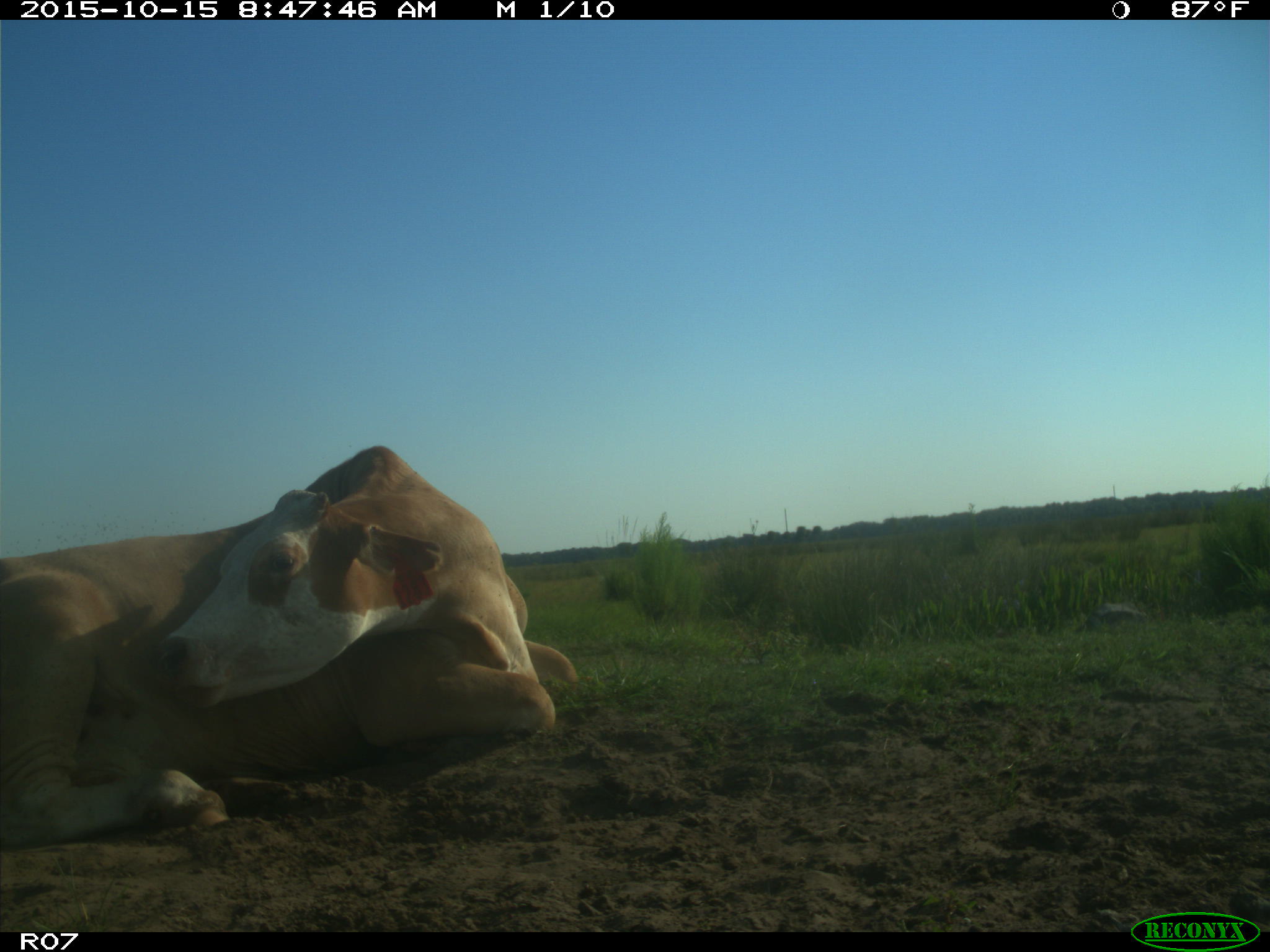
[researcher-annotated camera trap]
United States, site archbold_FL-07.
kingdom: Animalia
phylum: Chordata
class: Mammalia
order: Artiodactyla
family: Bovidae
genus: Bos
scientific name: Bos taurus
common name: domestic cow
Bos taurus (domestic cow).